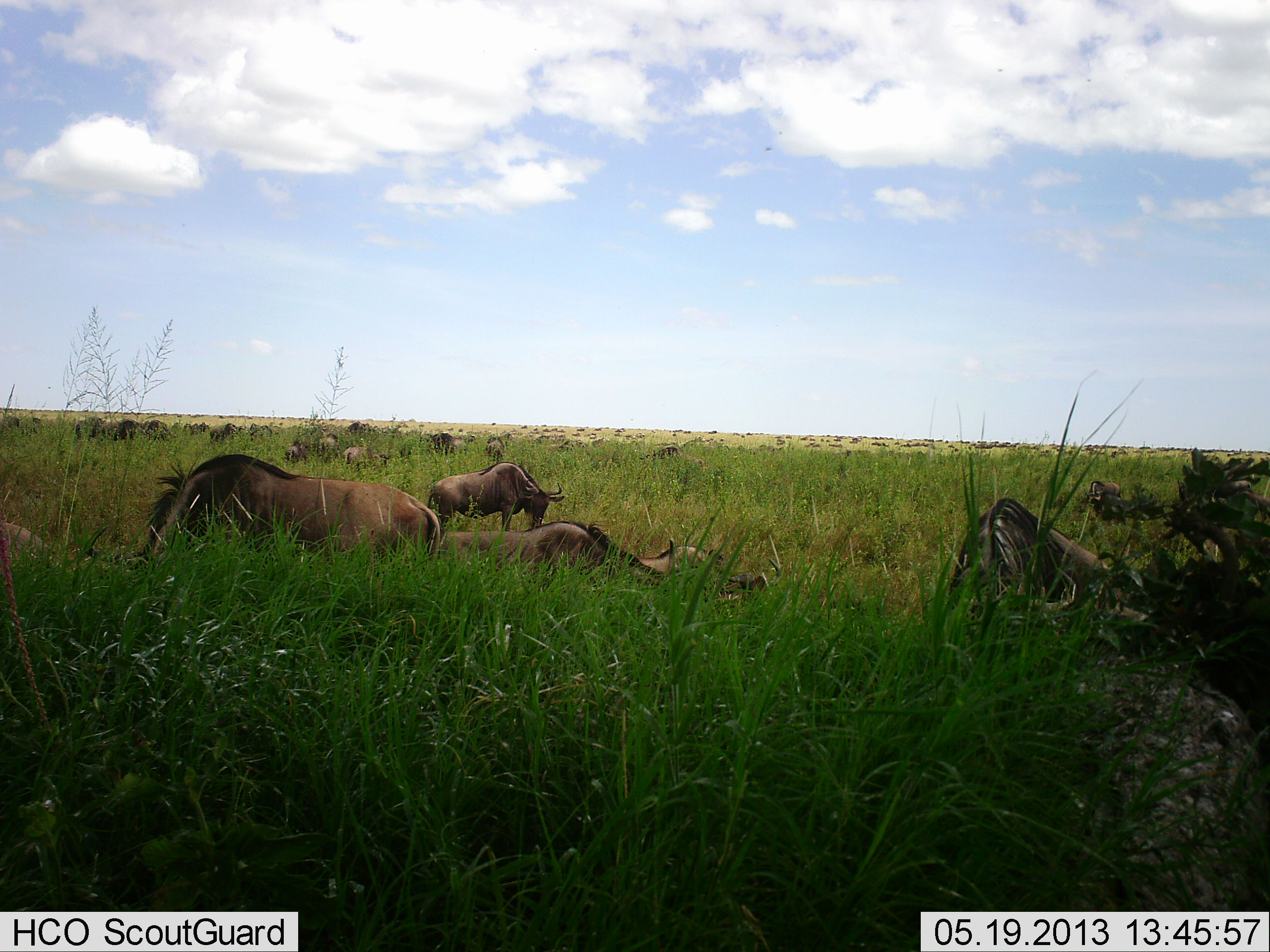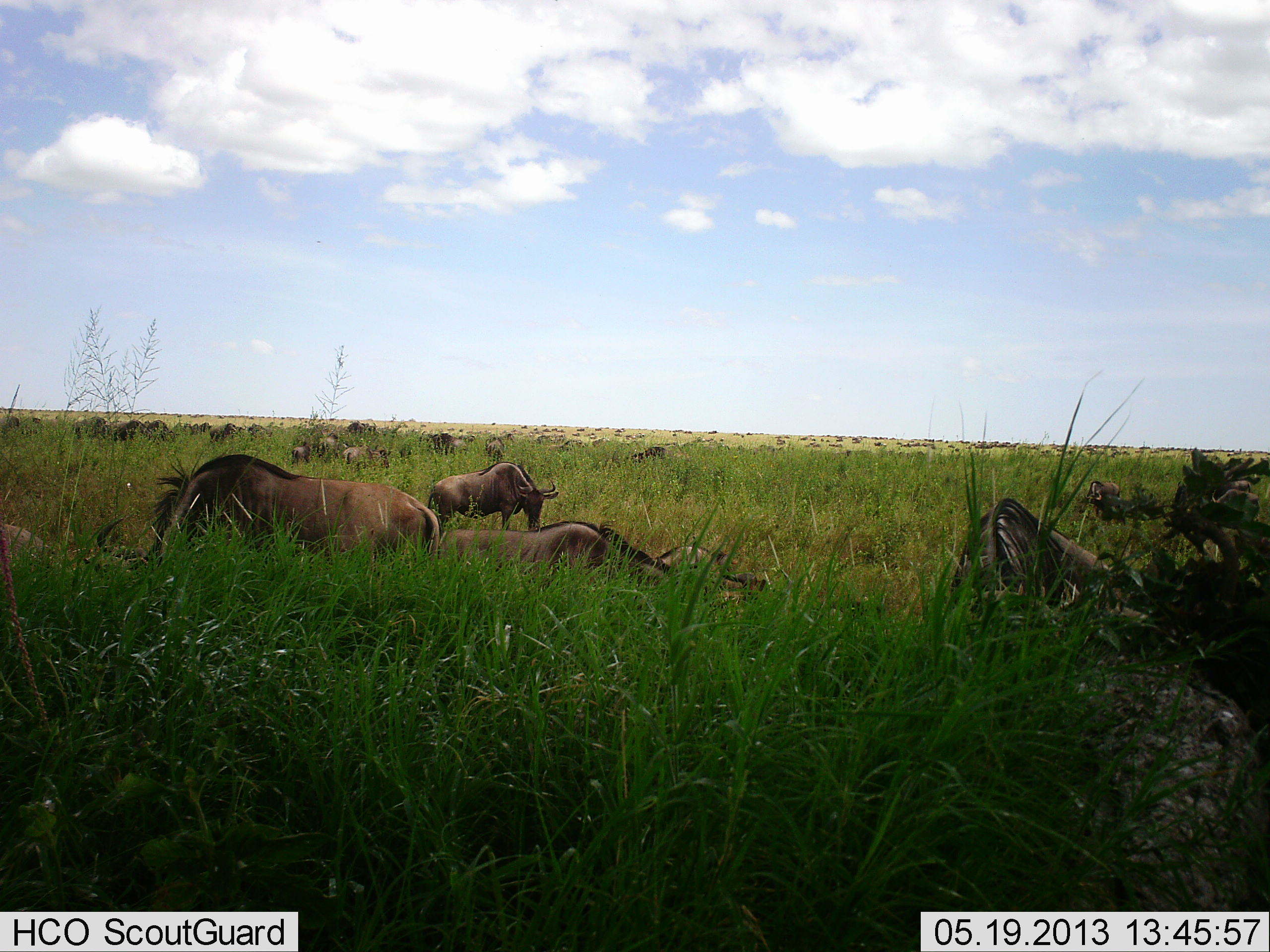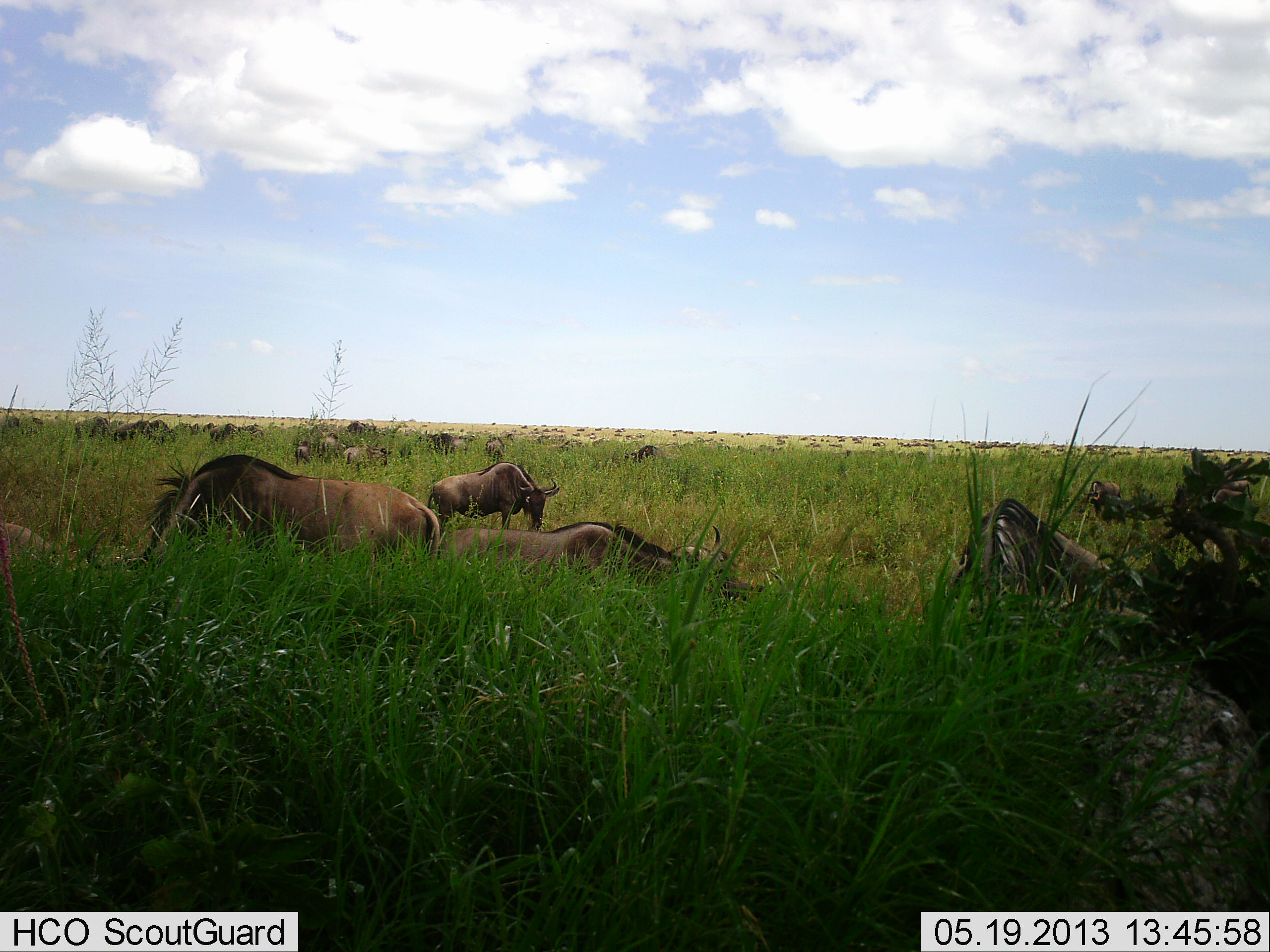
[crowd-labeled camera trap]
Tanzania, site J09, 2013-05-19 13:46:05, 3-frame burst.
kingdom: Animalia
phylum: Chordata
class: Mammalia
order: Artiodactyla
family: Bovidae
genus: Connochaetes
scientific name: Connochaetes taurinus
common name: blue wildebeest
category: wildebeest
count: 11-50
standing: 57%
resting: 64%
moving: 29%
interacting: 0%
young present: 0%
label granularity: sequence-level